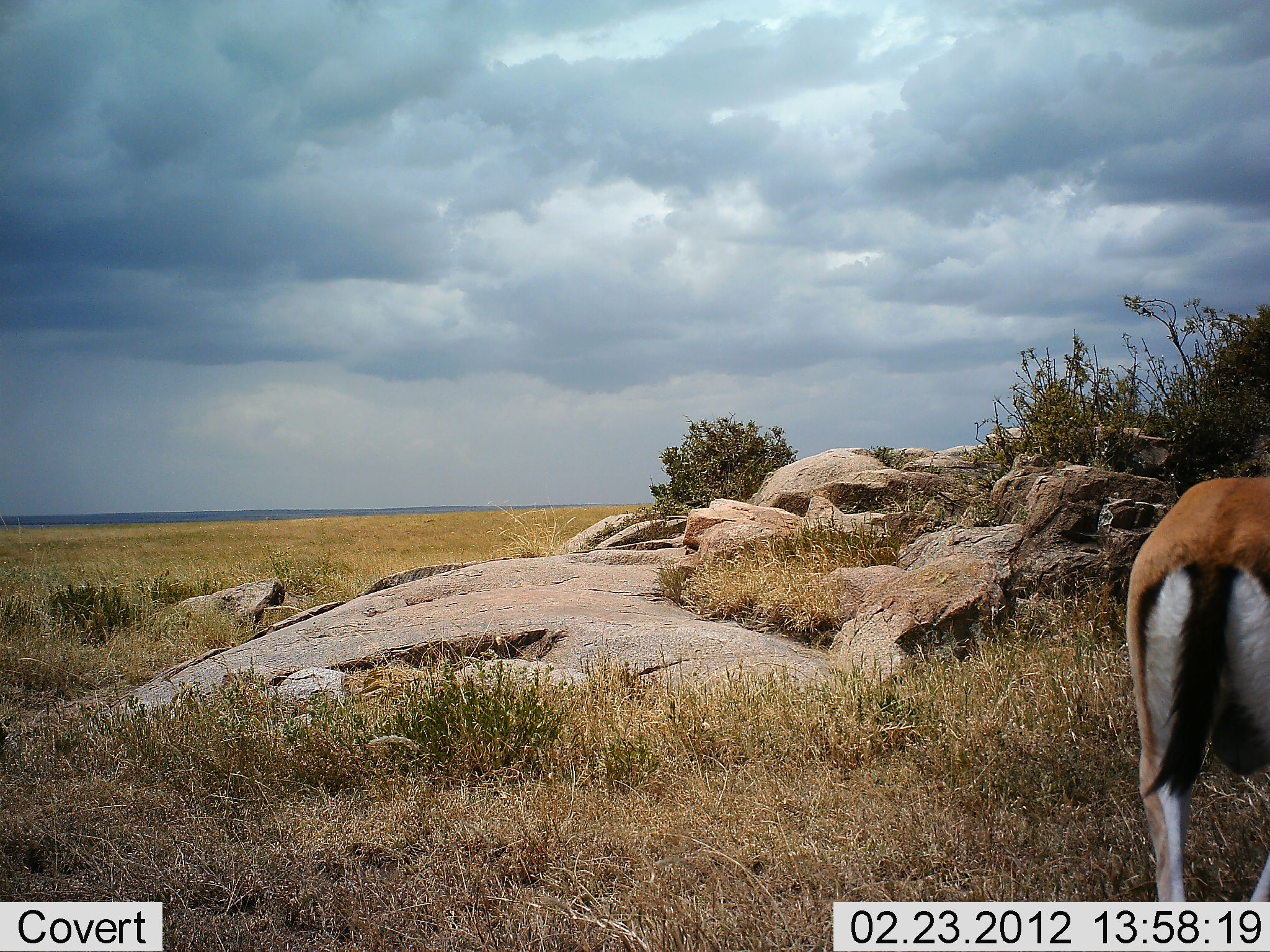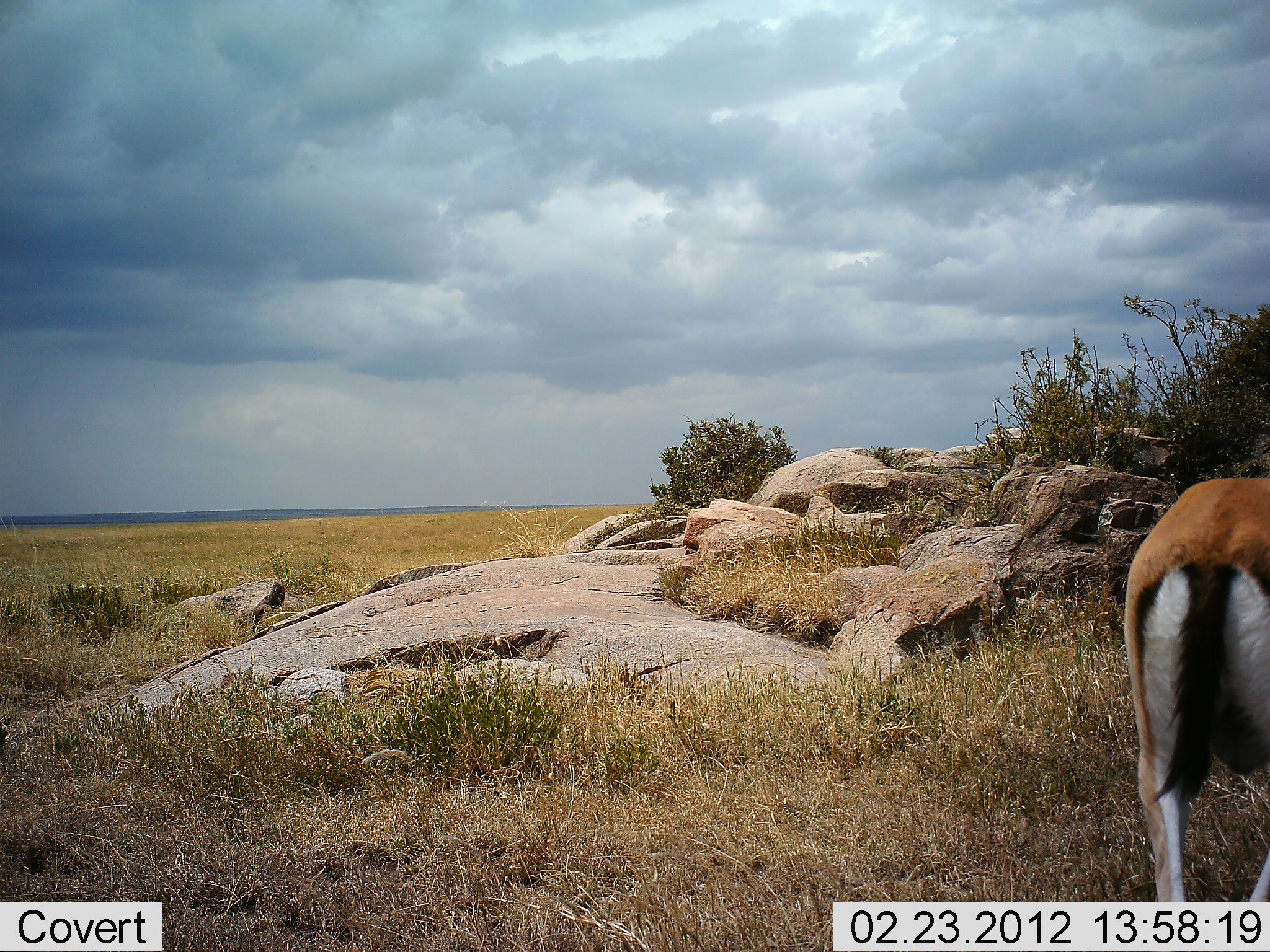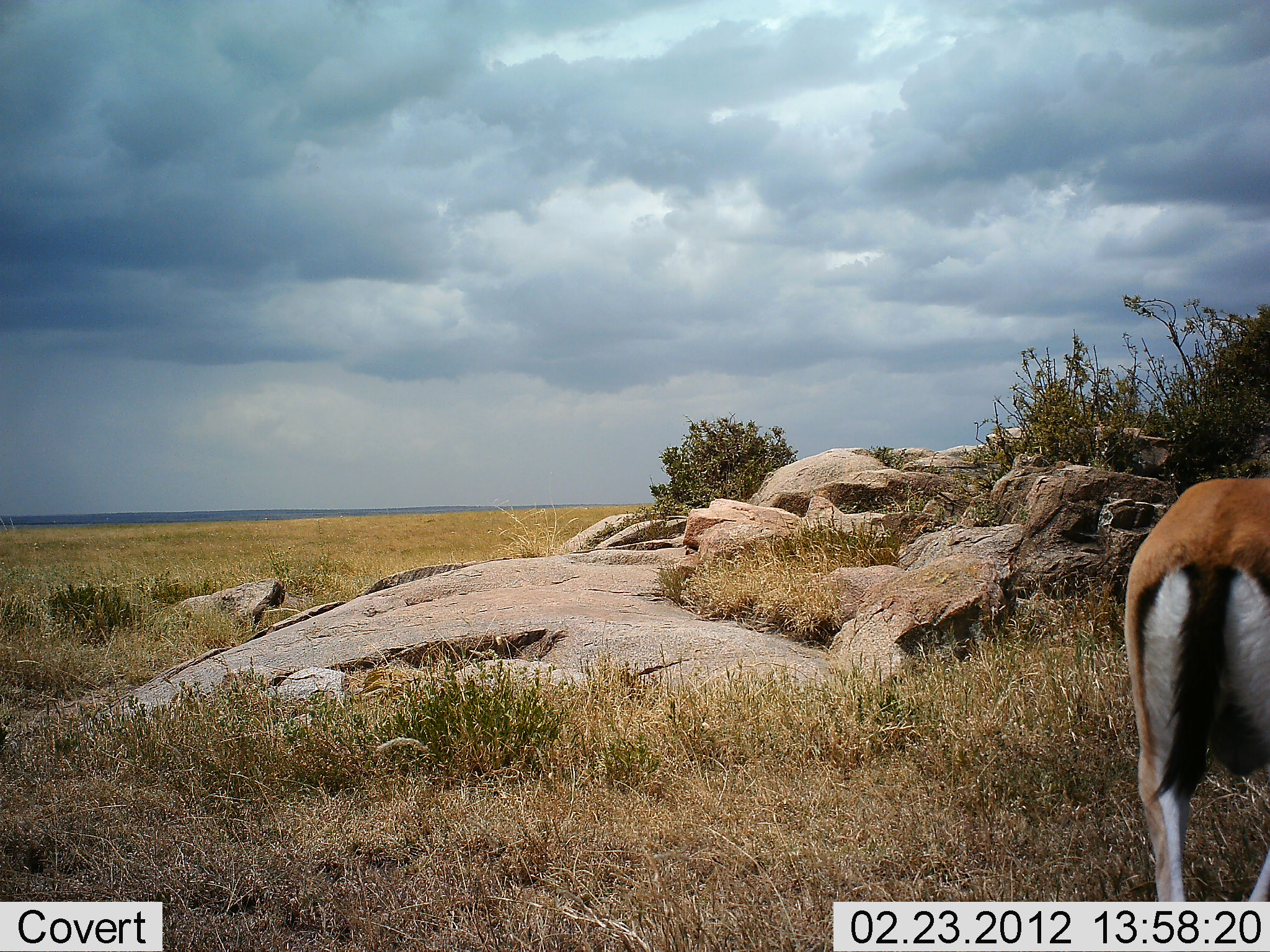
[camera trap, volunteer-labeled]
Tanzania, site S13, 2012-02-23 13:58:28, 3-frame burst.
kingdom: Animalia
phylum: Chordata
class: Mammalia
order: Artiodactyla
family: Bovidae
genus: Eudorcas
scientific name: Eudorcas thomsonii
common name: thomson's gazelle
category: gazellethomsons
Gazellethomsons (thomson's gazelle) (Eudorcas thomsonii), count 1. Behavior (volunteer vote fractions): standing 85%, resting 0%, moving 4%, interacting 0%. Young present (vote fraction): 0%. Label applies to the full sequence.